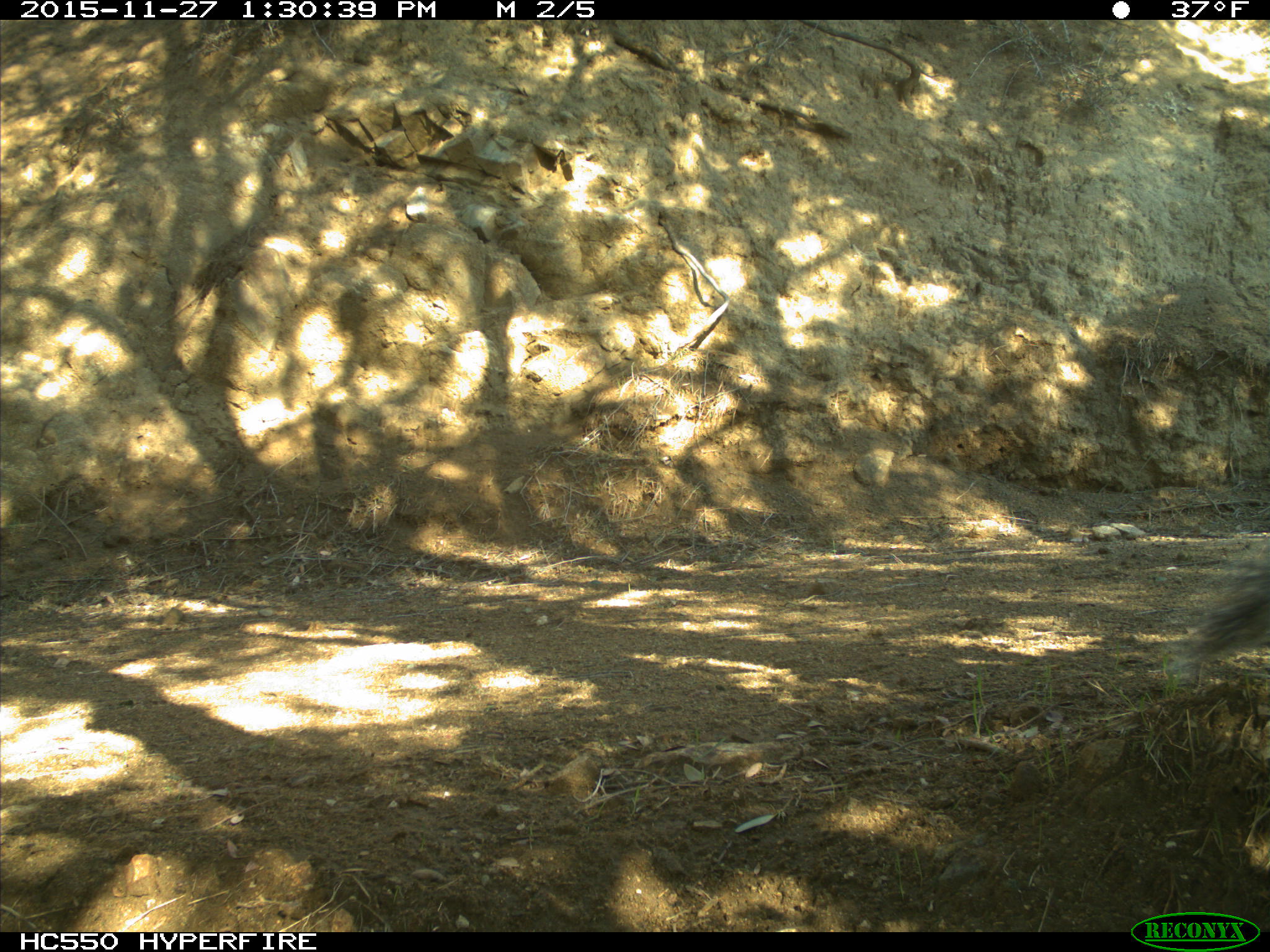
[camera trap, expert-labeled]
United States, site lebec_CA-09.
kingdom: Animalia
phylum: Chordata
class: Mammalia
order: Rodentia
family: Sciuridae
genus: Sciurus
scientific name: Sciurus carolinensis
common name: eastern gray squirrel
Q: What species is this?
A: Sciurus carolinensis (eastern gray squirrel).